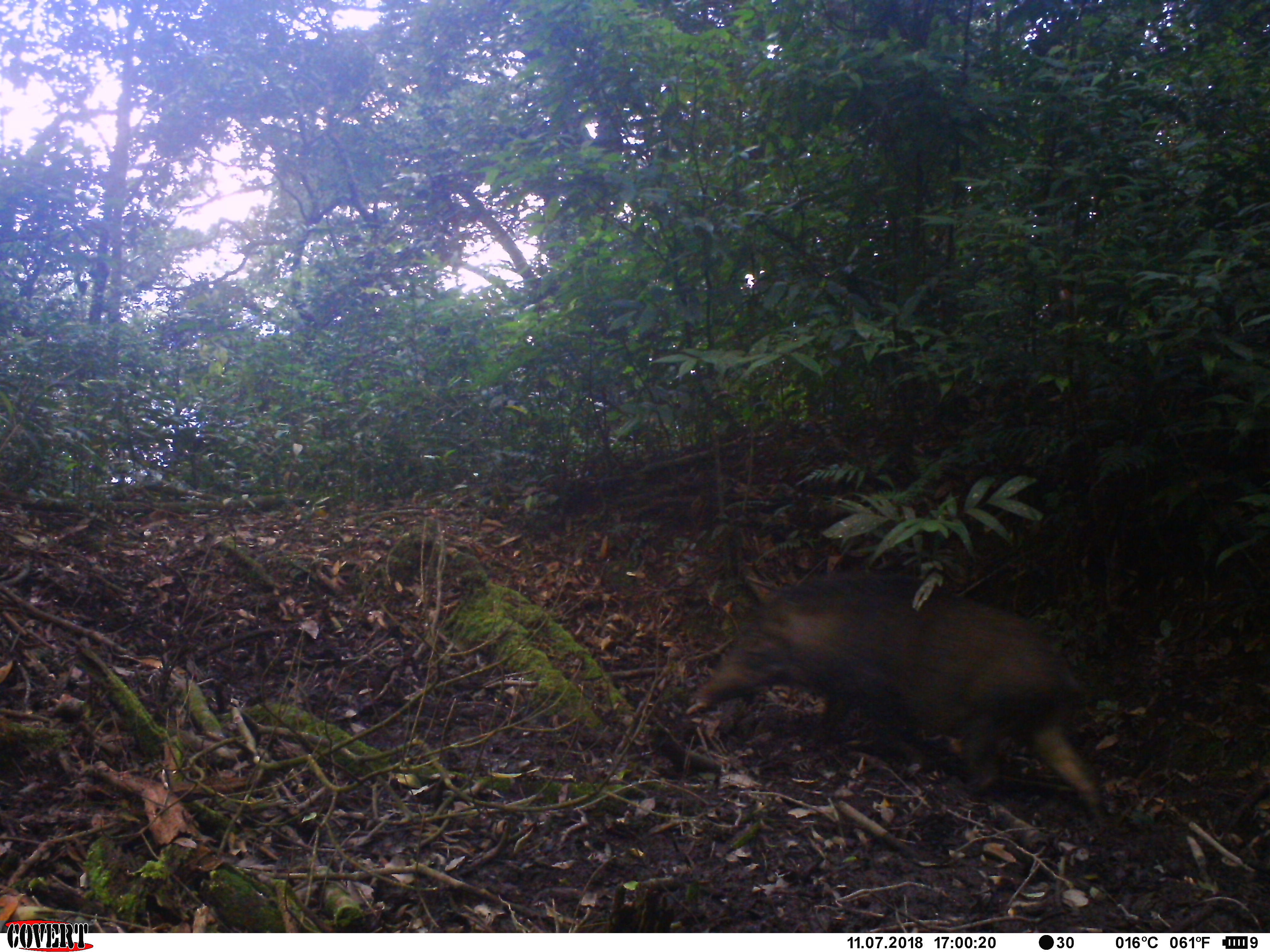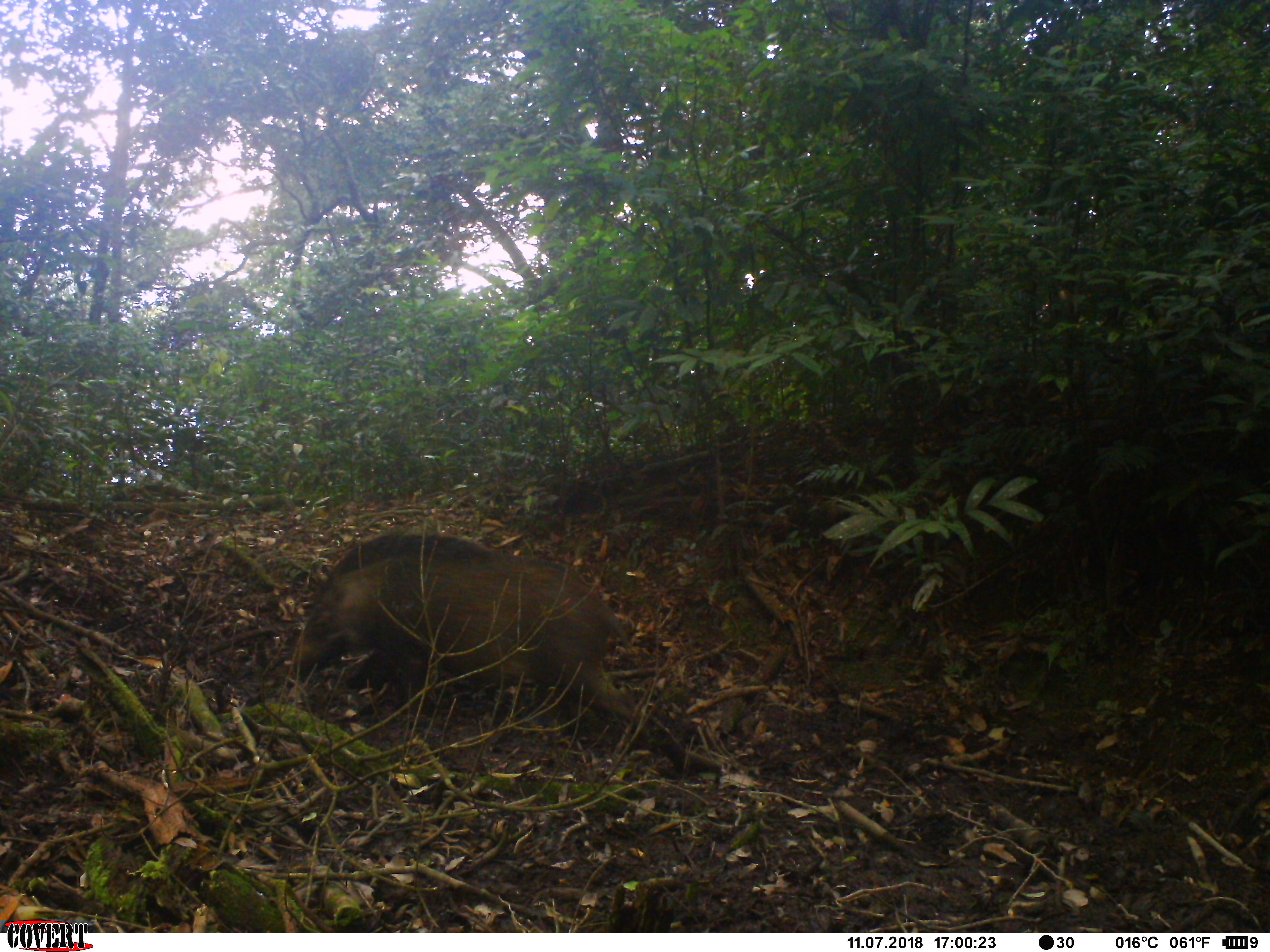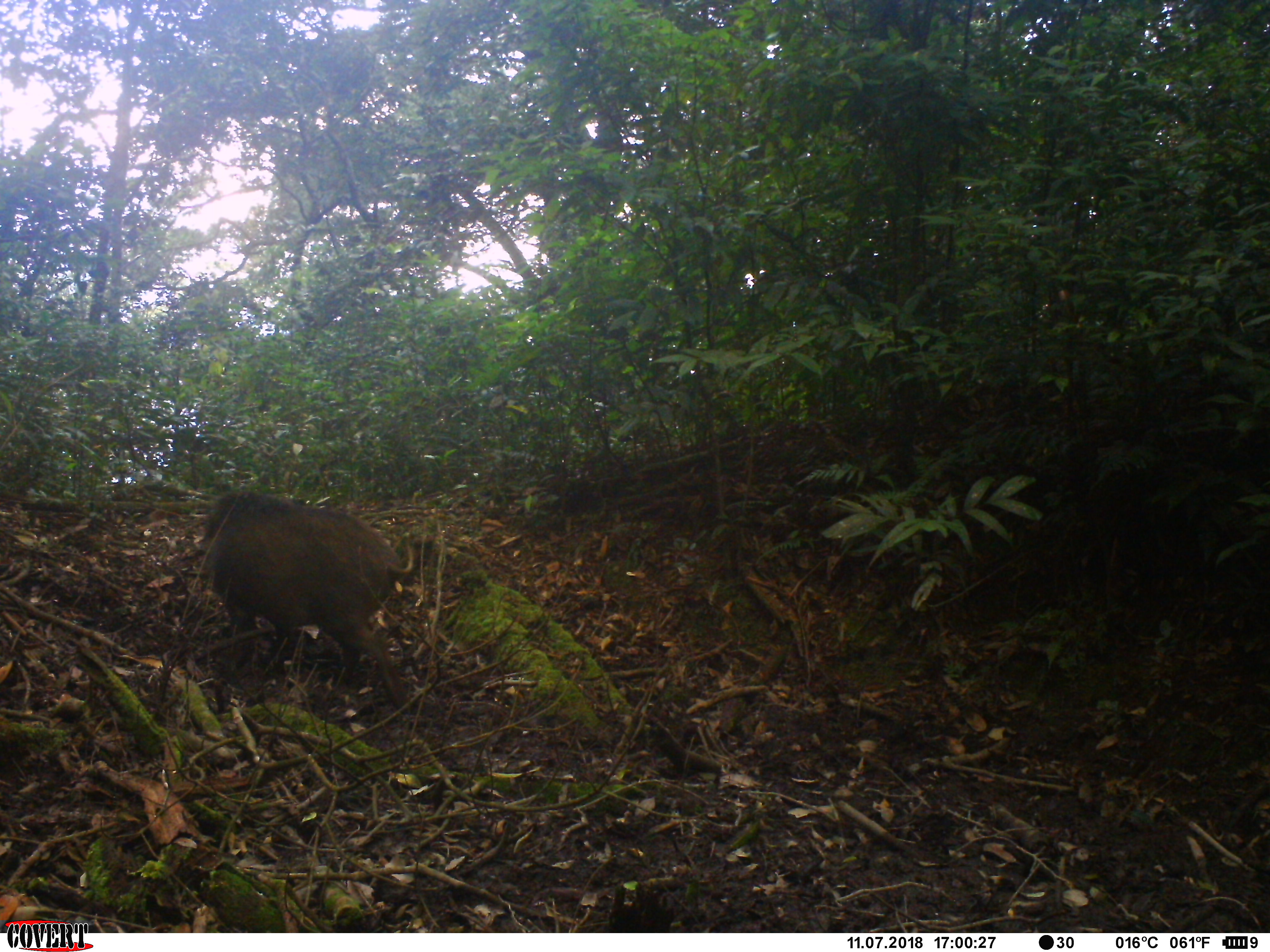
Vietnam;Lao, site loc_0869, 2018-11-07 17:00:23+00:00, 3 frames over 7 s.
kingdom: Animalia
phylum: Chordata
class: Mammalia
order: Artiodactyla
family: Suidae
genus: Sus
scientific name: Sus scrofa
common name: eurasian wild pig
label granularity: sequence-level